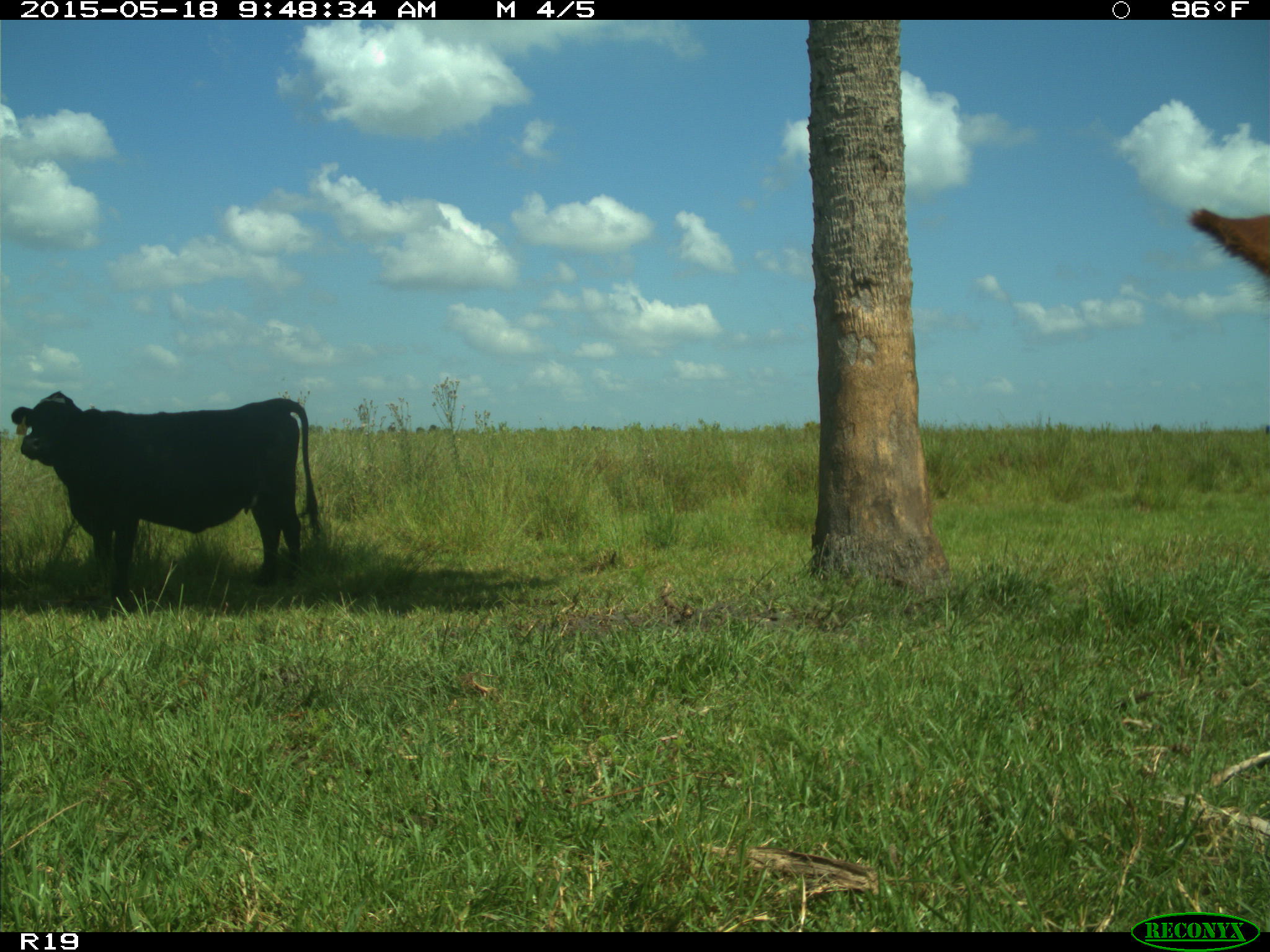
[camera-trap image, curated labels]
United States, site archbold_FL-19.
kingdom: Animalia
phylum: Chordata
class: Mammalia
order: Artiodactyla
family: Bovidae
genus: Bos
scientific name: Bos taurus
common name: domestic cow